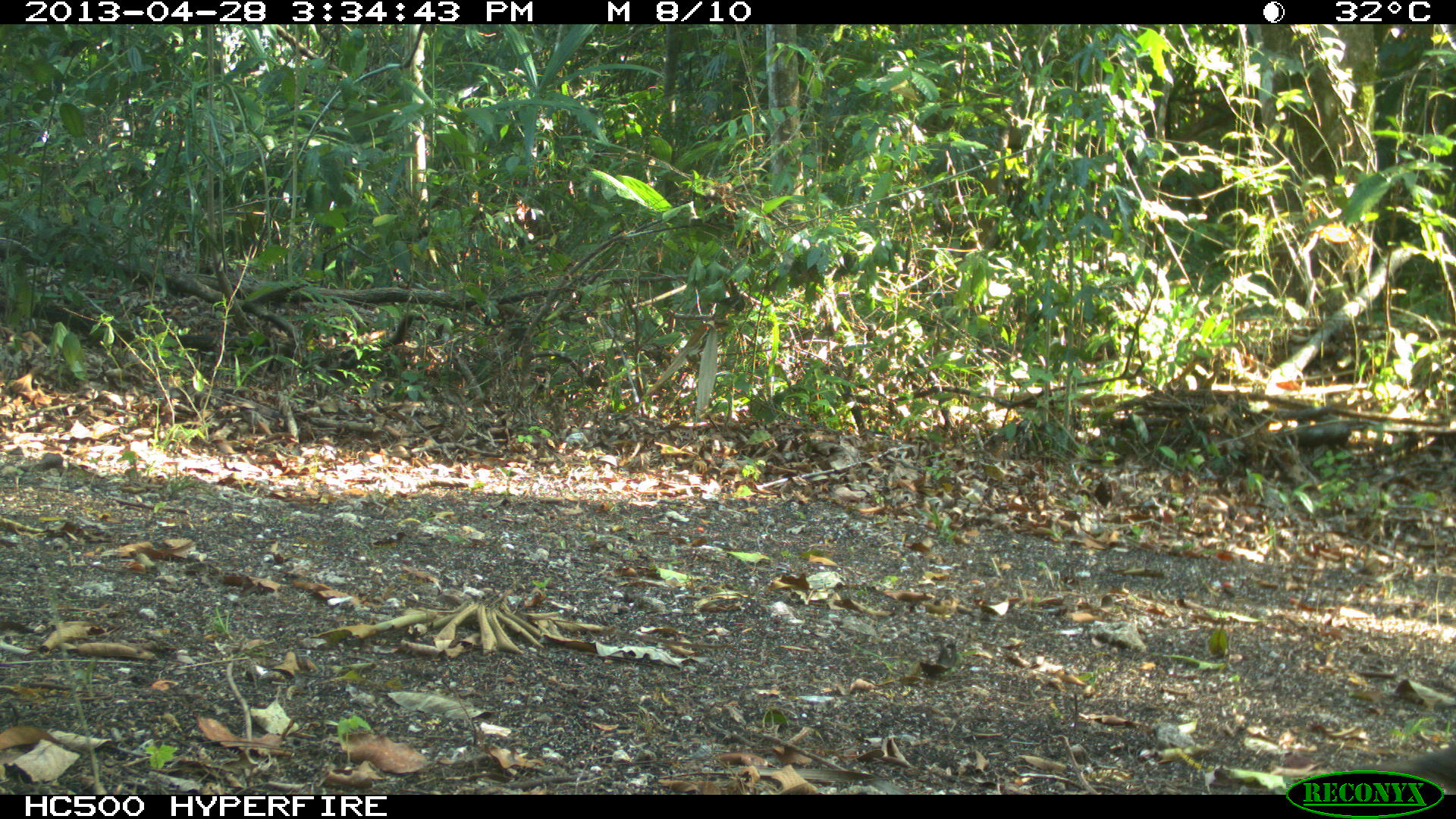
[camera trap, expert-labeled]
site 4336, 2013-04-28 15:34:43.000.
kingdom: Animalia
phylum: Chordata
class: Aves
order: Columbiformes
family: Columbidae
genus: Leptotila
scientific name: Leptotila plumbeiceps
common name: gray-headed dove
Leptotila plumbeiceps (gray-headed dove), count 2.